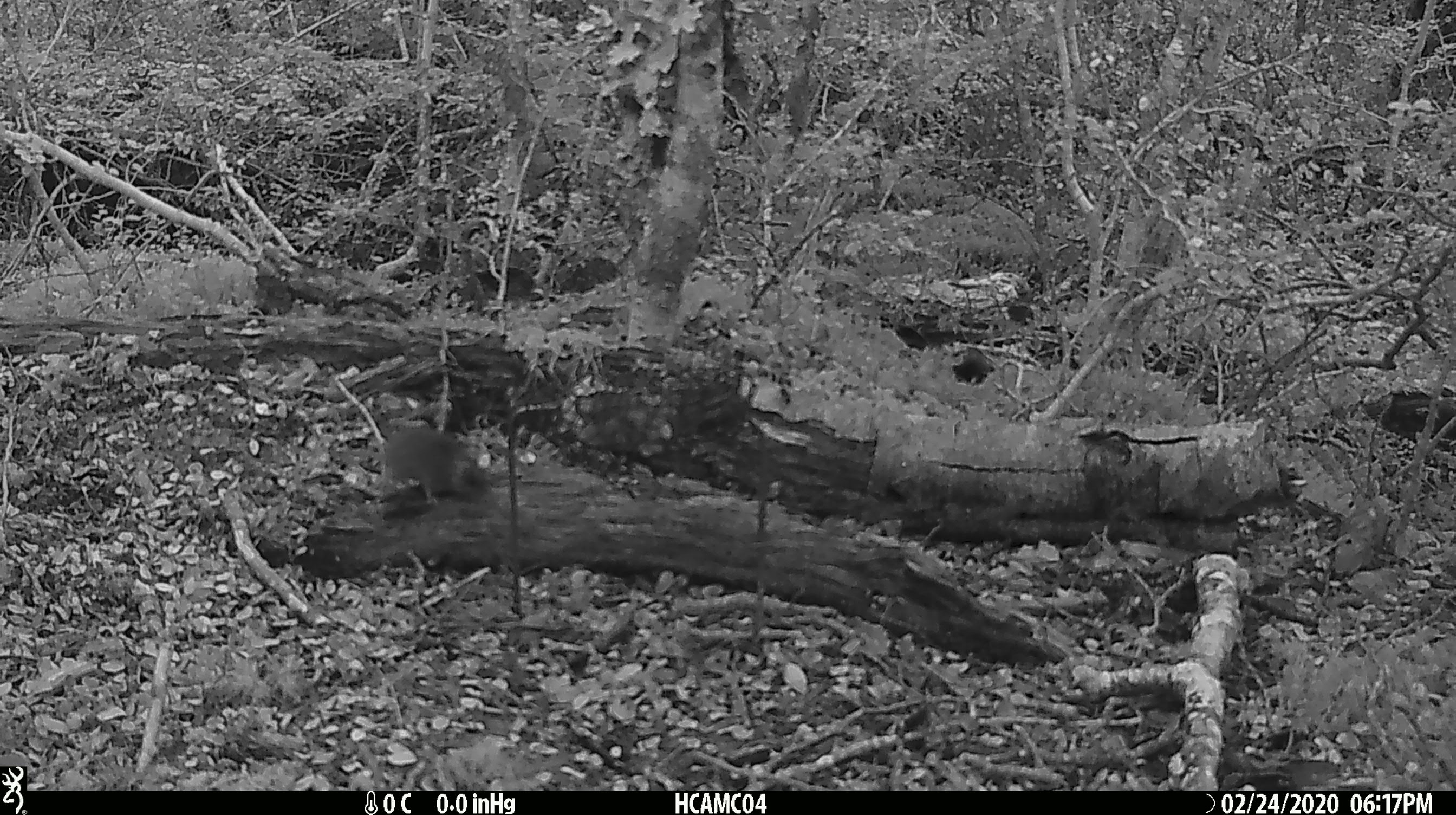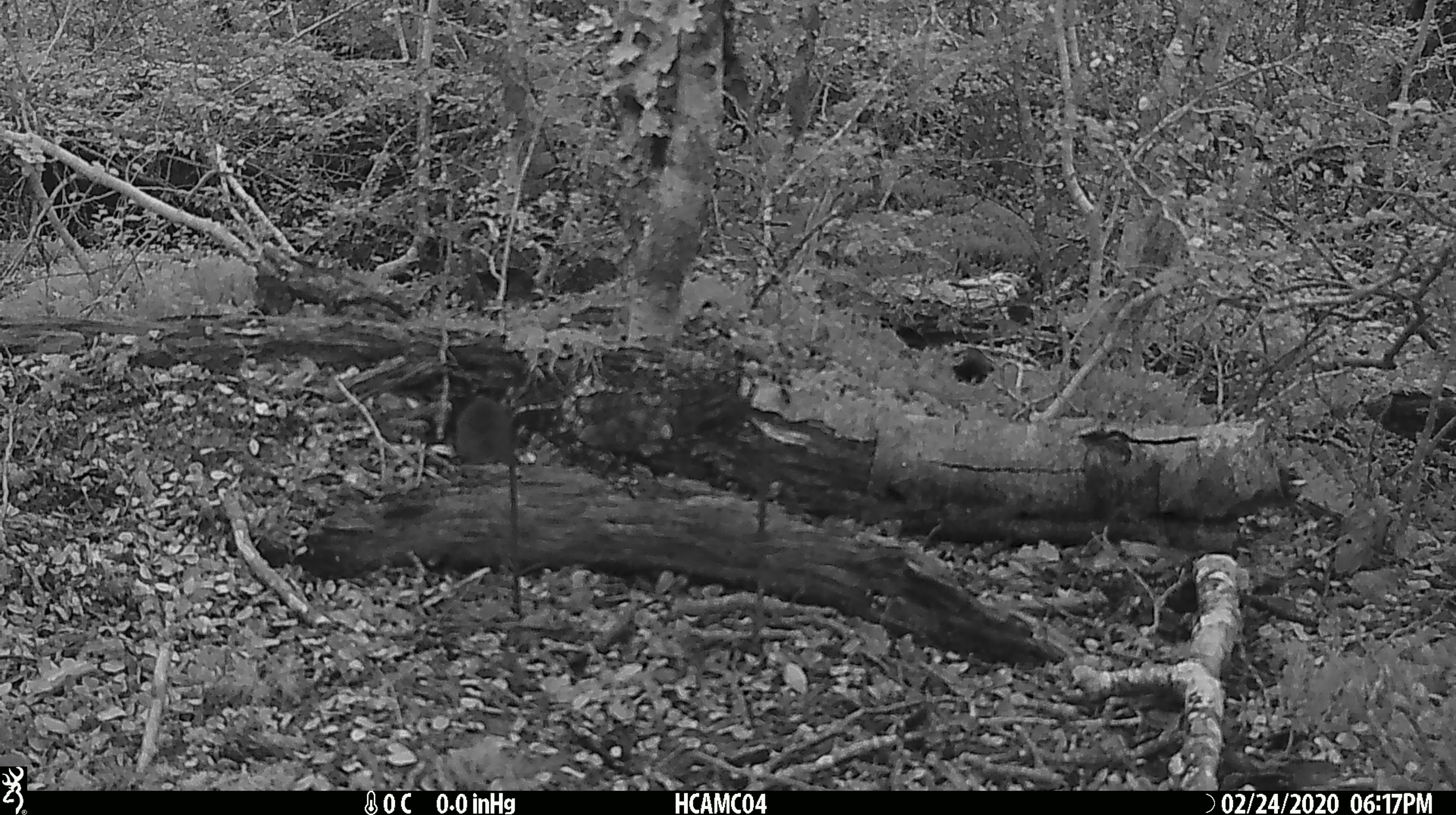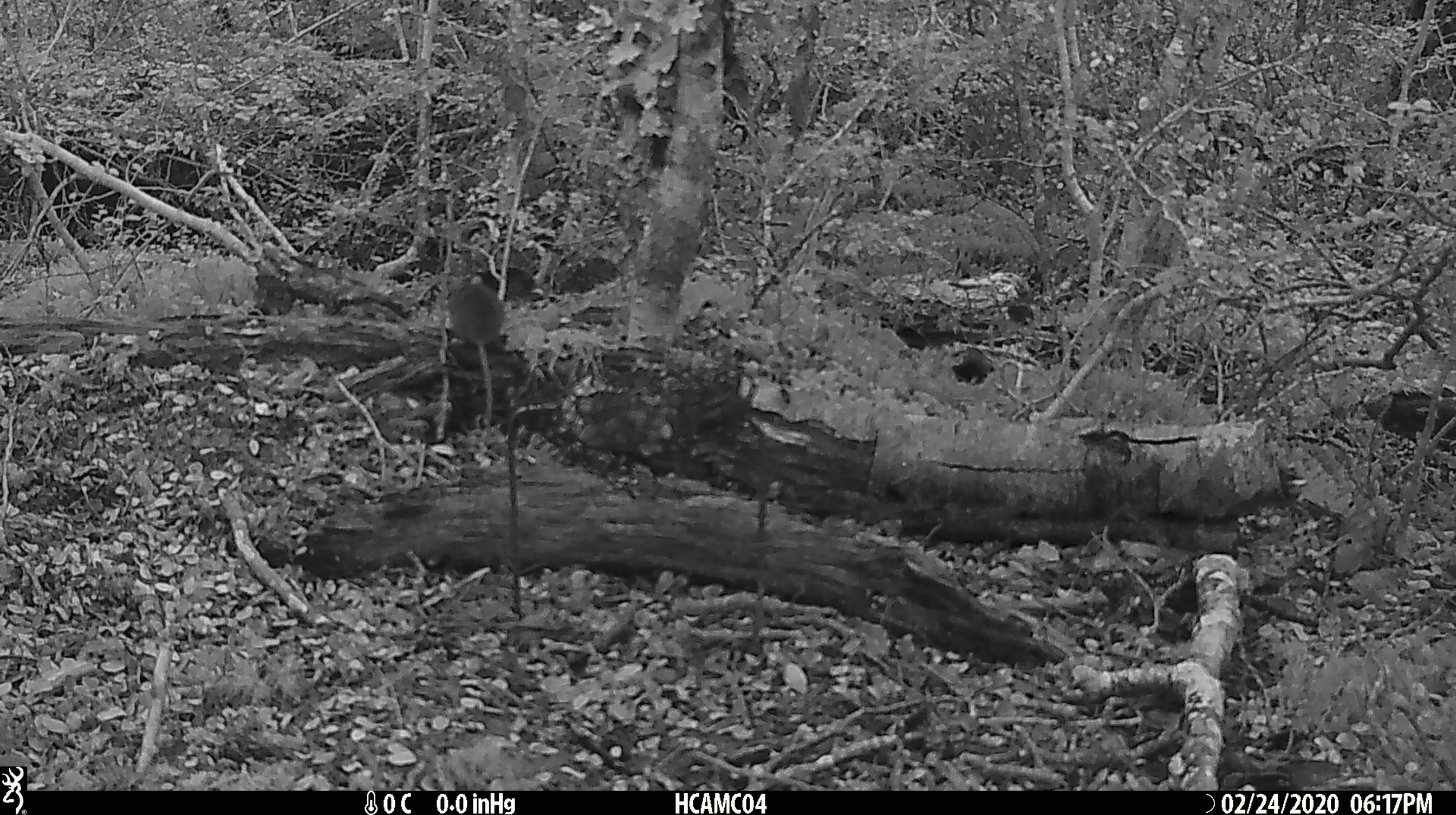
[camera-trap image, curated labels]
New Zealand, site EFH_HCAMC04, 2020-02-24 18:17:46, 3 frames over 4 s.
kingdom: Animalia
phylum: Chordata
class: Mammalia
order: Rodentia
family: Muridae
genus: Mus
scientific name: Mus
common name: mouse